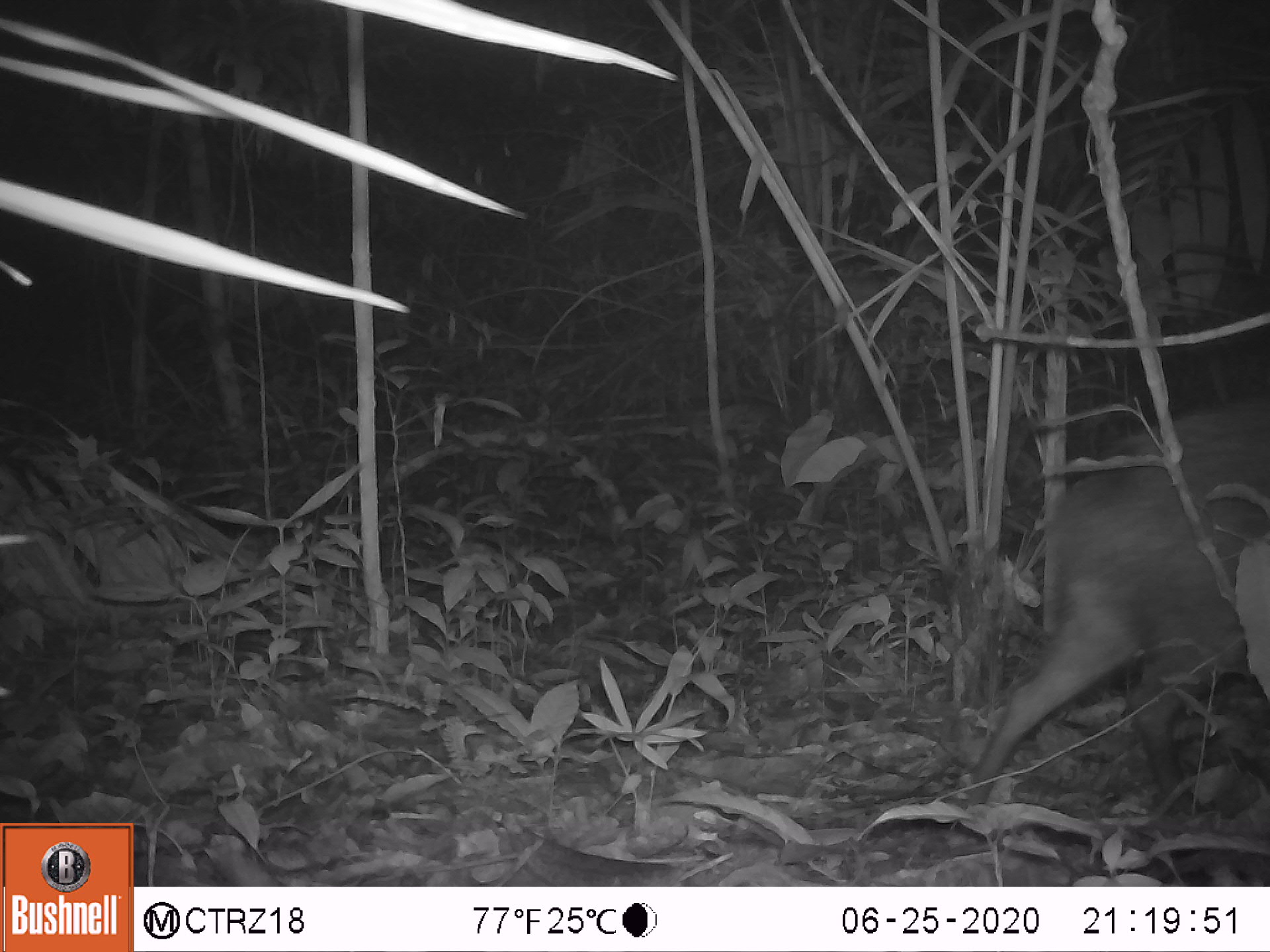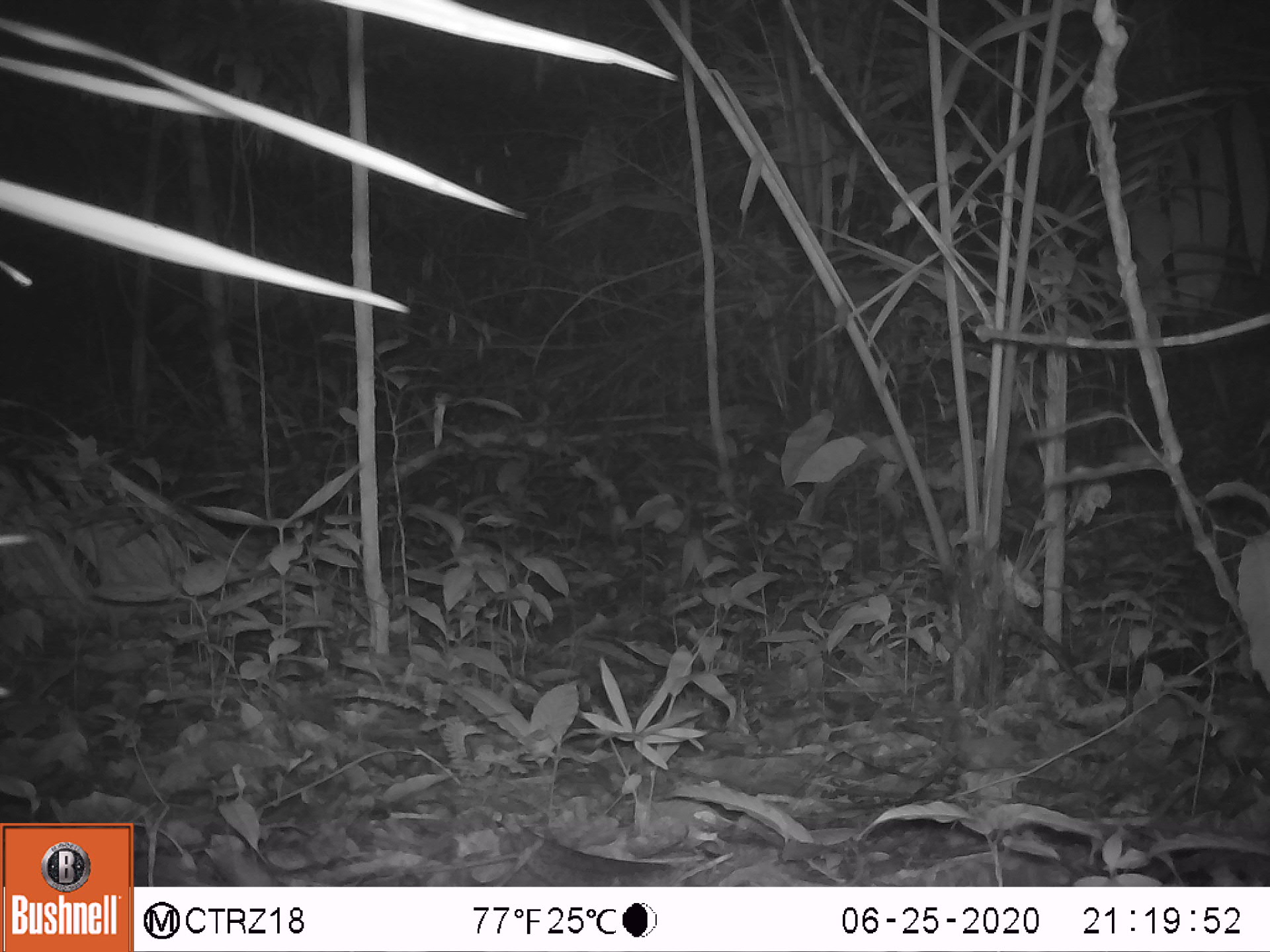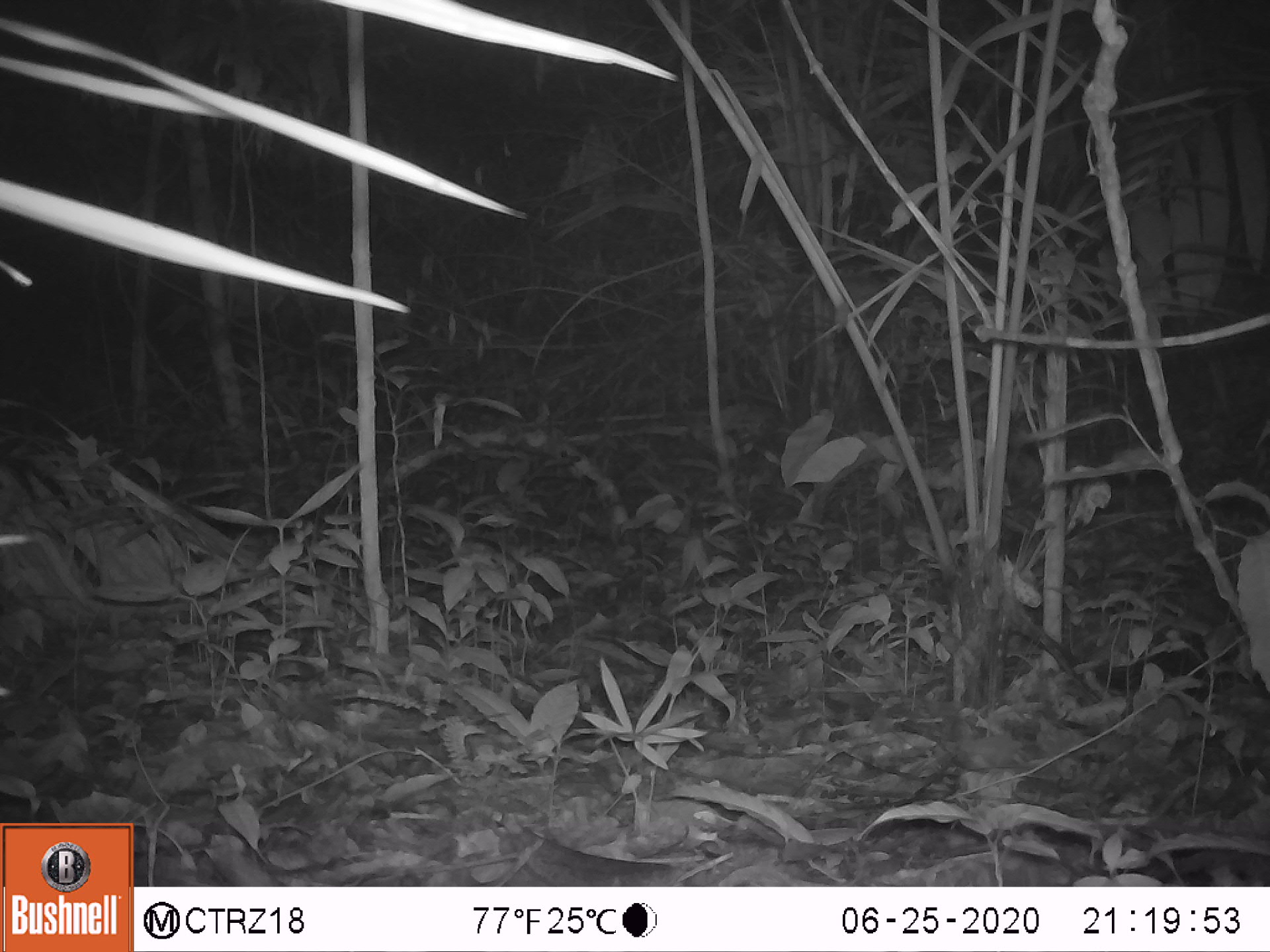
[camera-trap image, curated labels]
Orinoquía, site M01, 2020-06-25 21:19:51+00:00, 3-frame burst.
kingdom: Animalia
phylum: Chordata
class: Mammalia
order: Artiodactyla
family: Tayassuidae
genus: Pecari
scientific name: Pecari tajacu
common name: collared peccary